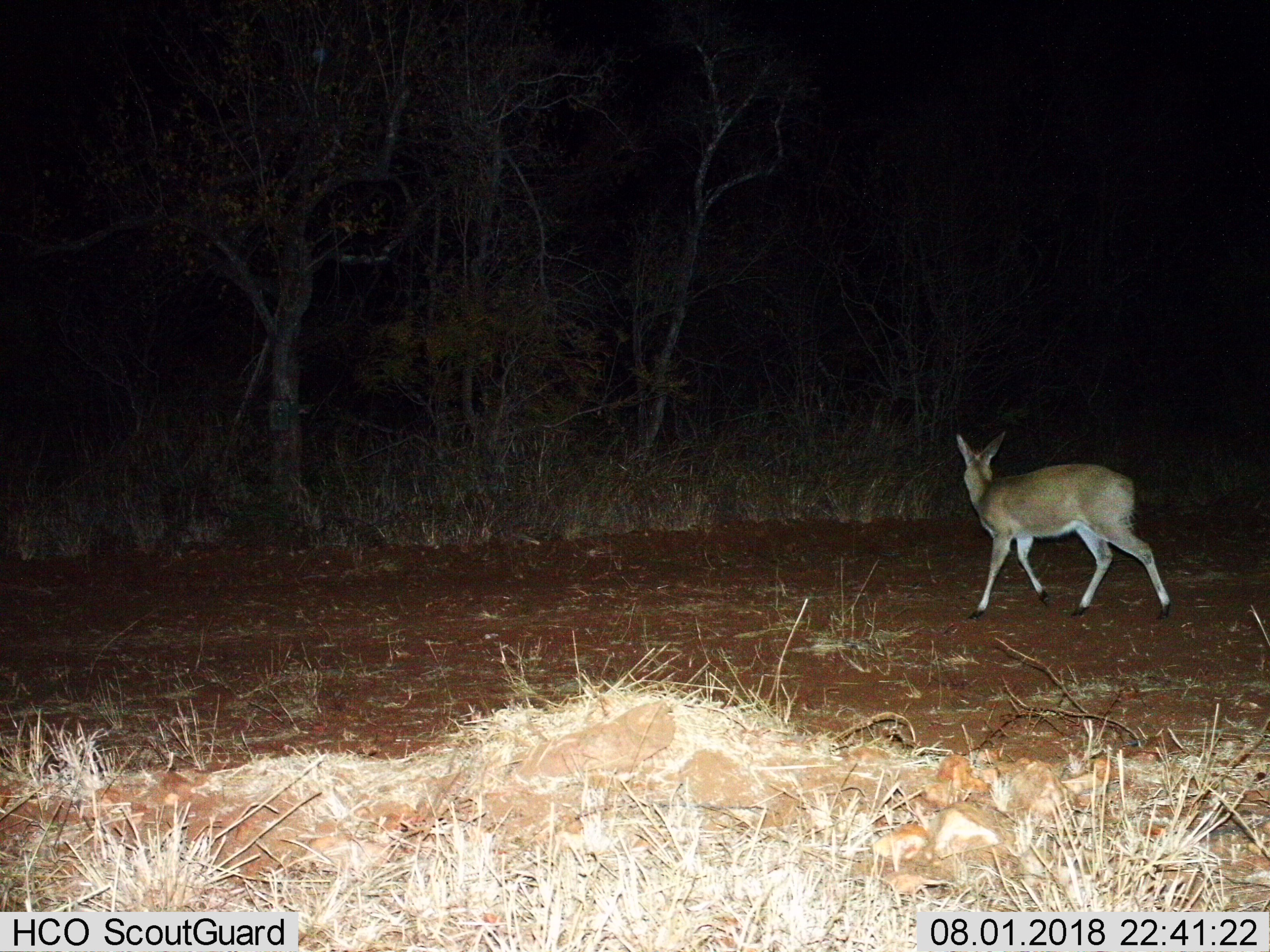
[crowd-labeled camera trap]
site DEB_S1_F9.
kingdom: Animalia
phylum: Chordata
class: Mammalia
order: Artiodactyla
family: Bovidae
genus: Sylvicapra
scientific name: Sylvicapra grimmia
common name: common duiker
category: duikercommongrey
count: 1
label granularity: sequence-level